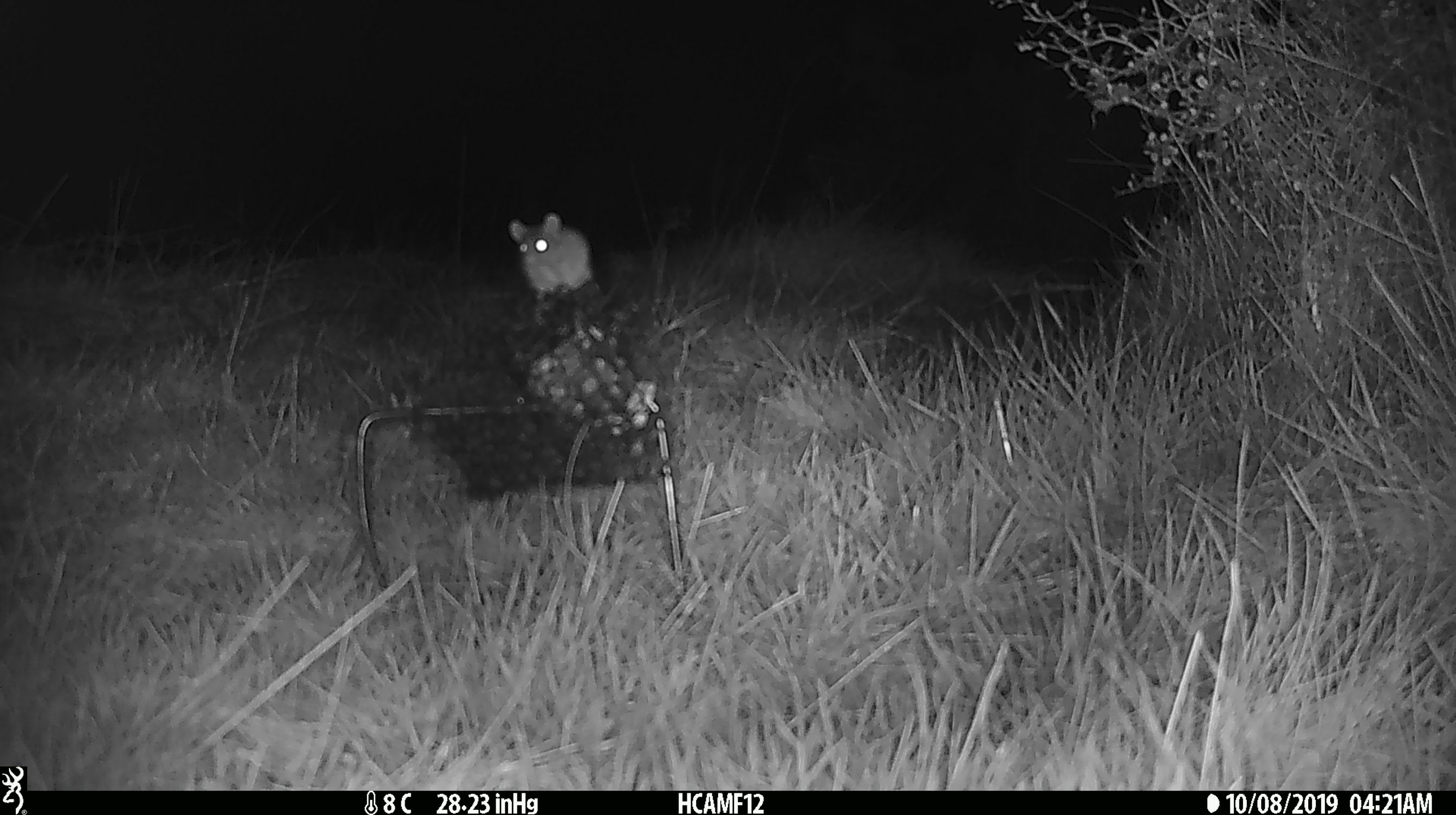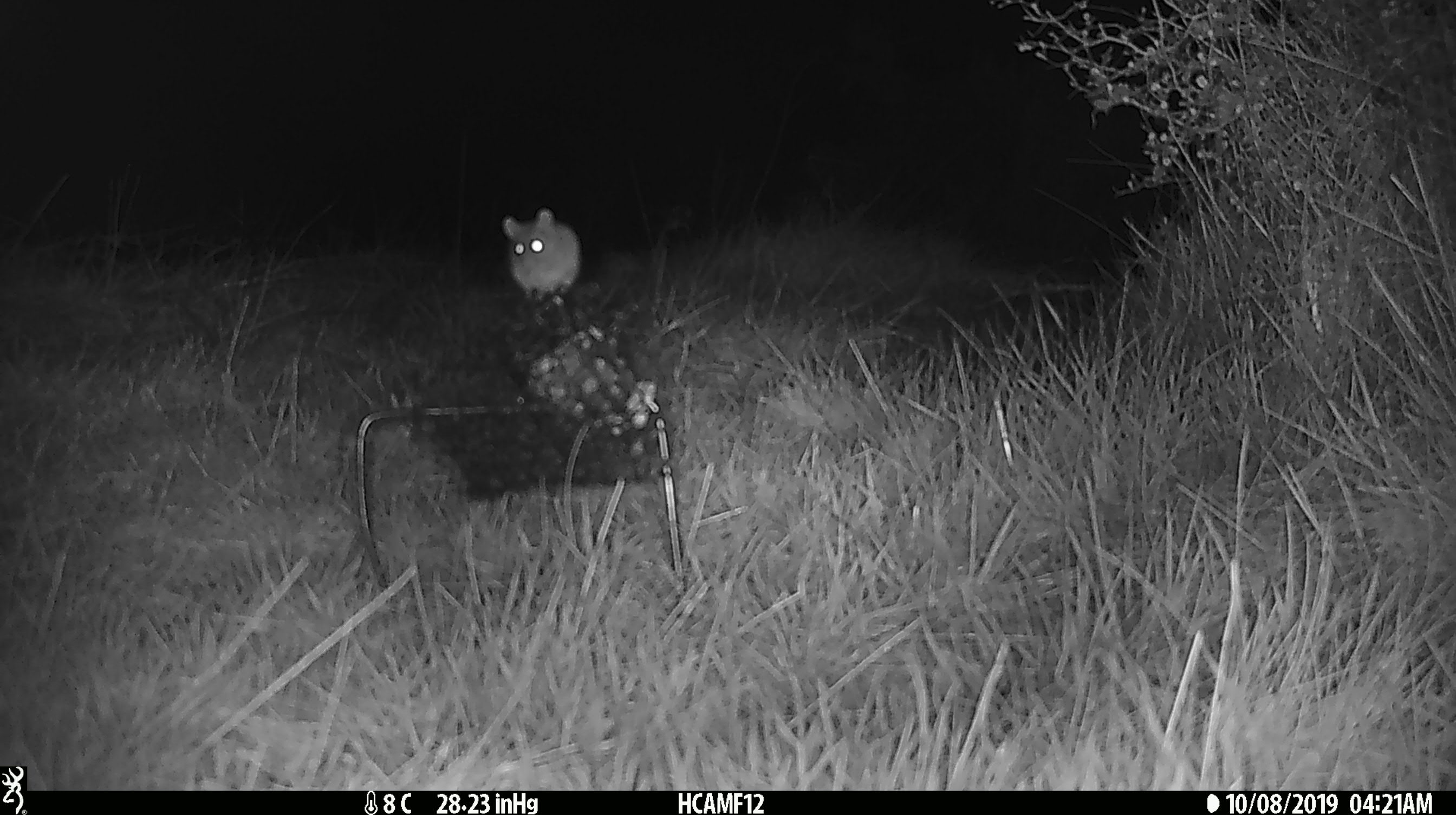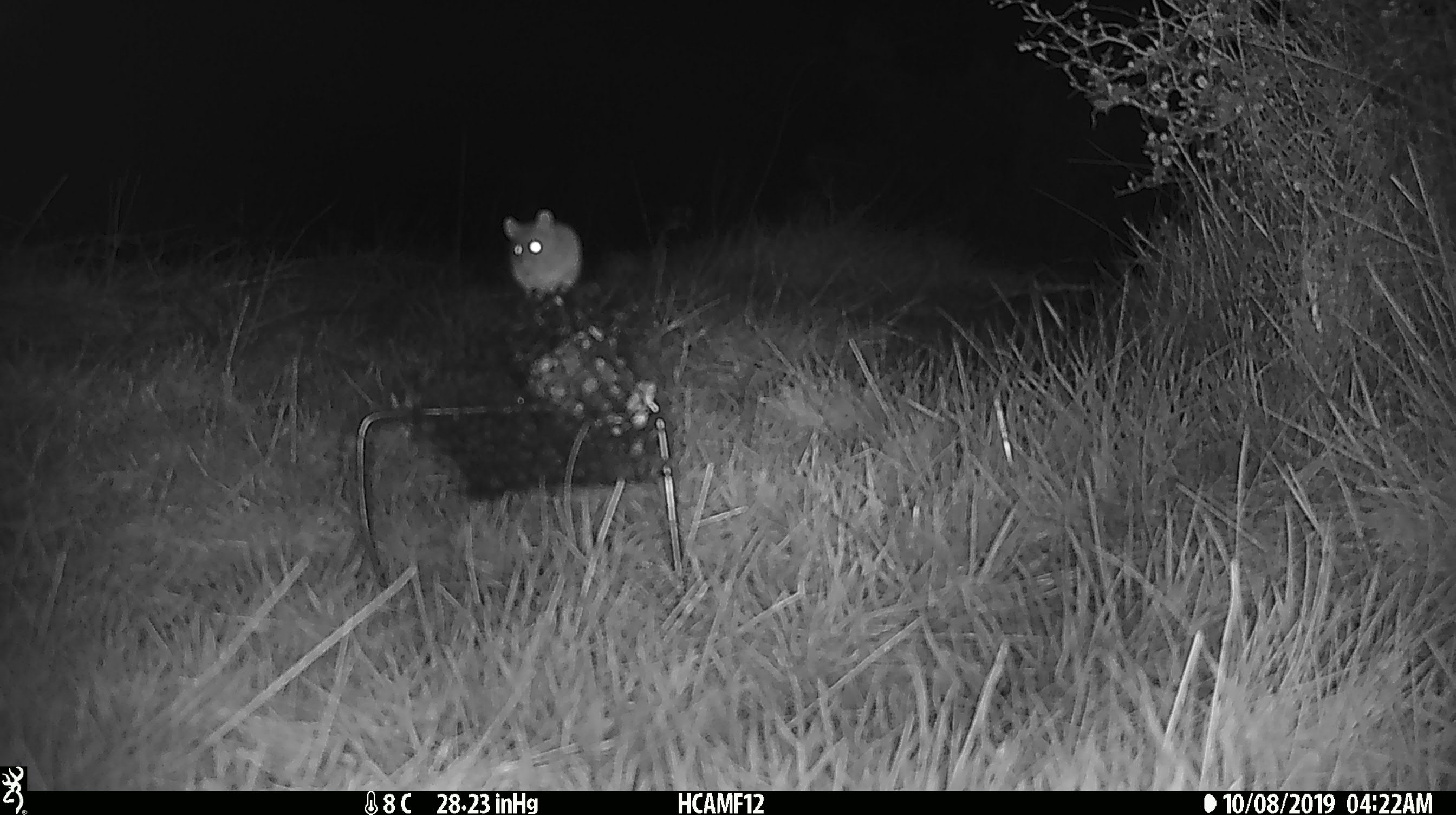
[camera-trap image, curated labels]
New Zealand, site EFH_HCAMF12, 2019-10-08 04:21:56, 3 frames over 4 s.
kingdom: Animalia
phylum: Chordata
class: Mammalia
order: Rodentia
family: Muridae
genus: Mus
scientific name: Mus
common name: mouse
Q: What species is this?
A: Mouse (Mus).